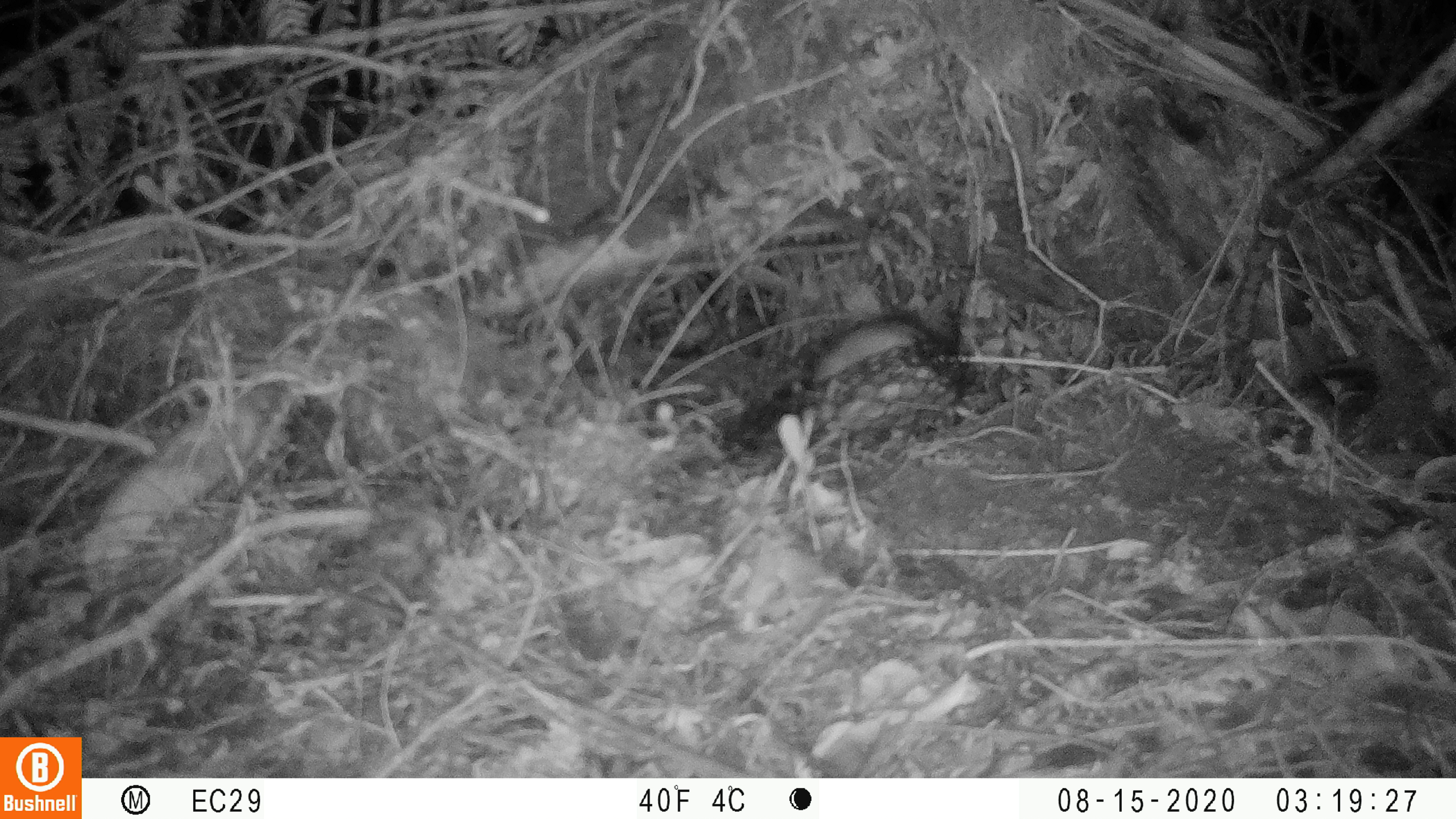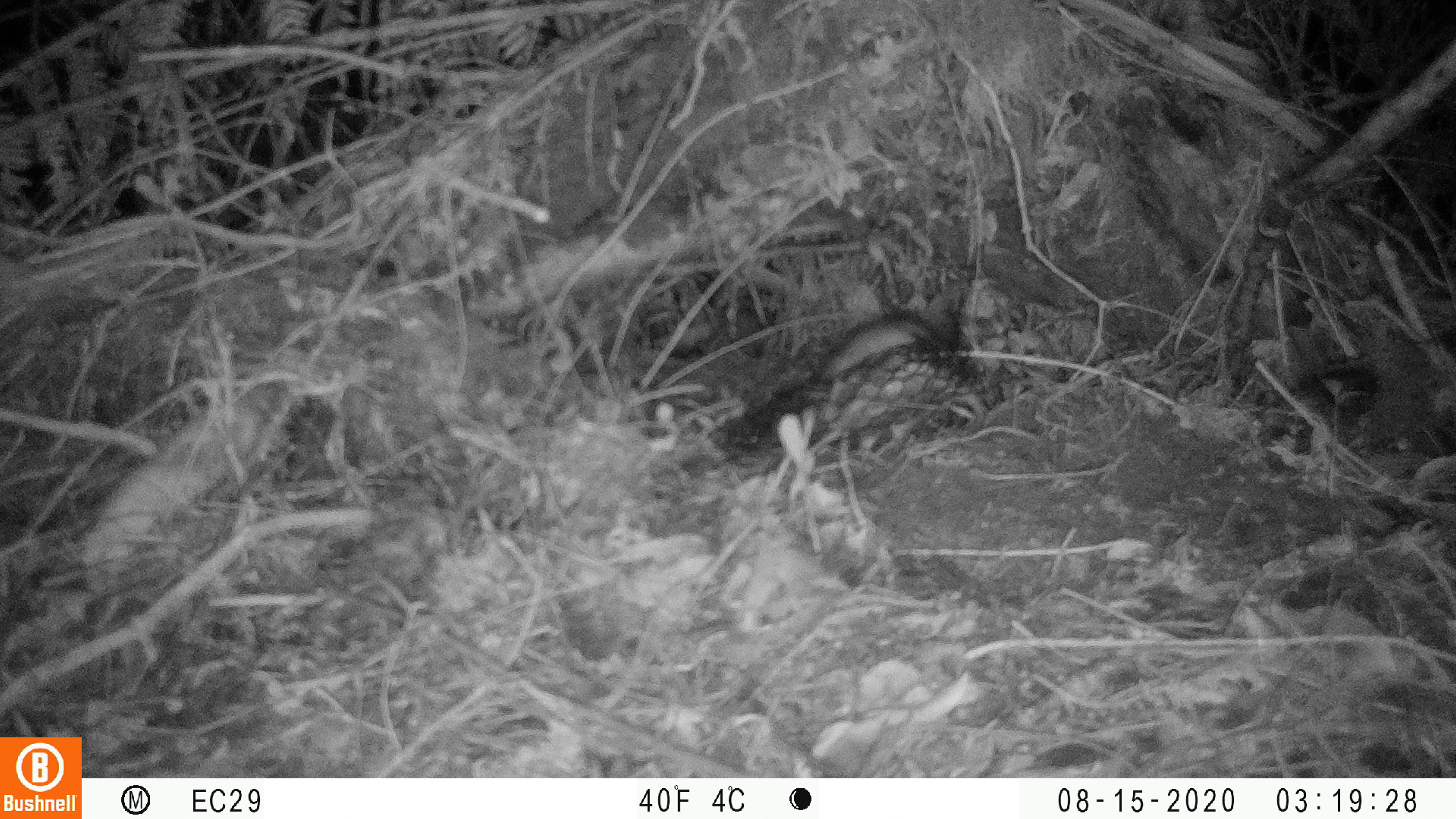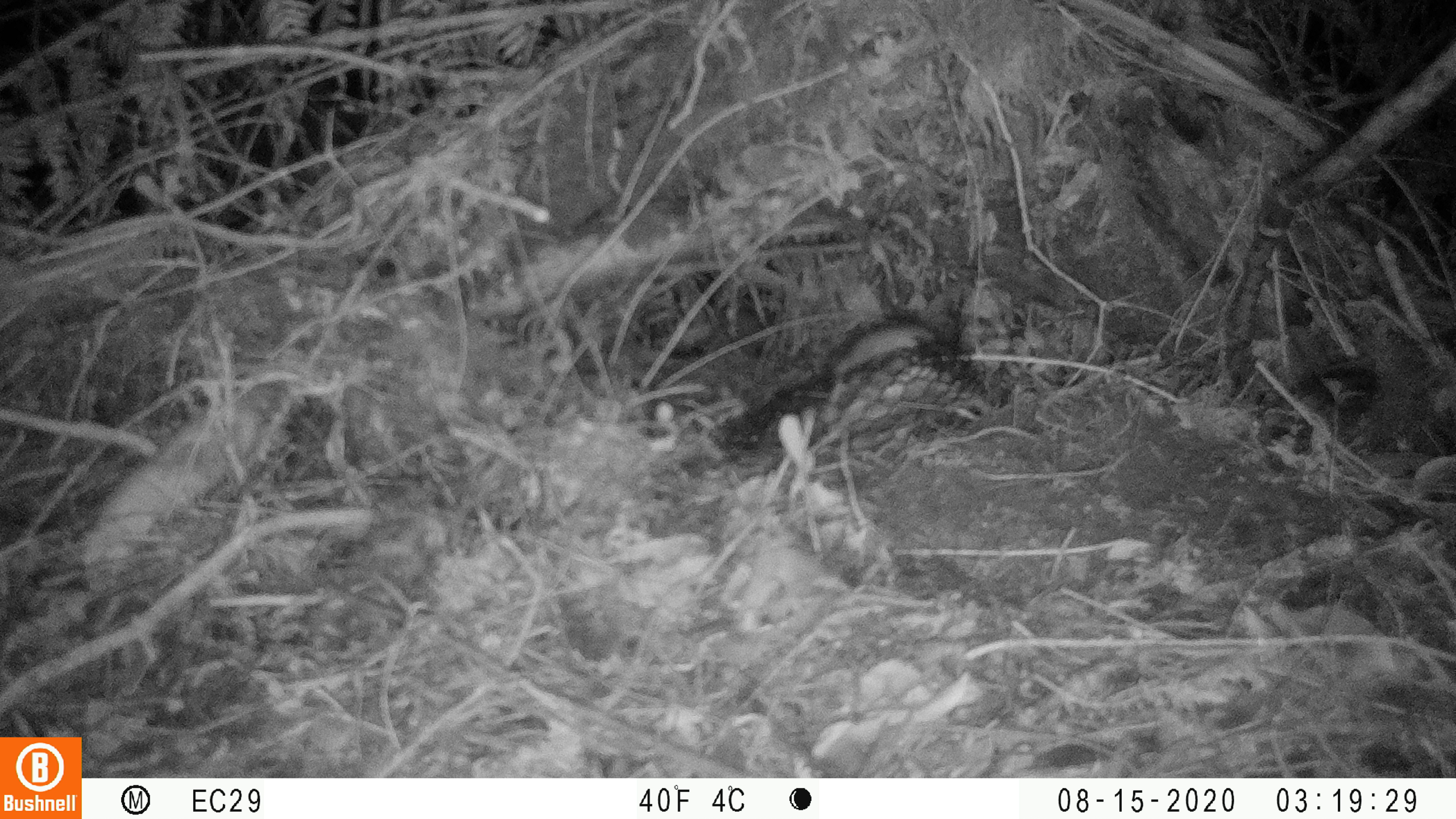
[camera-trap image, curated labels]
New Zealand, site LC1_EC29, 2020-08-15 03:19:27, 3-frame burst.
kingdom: Animalia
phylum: Chordata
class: Mammalia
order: Rodentia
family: Muridae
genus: Rattus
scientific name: Rattus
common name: rat